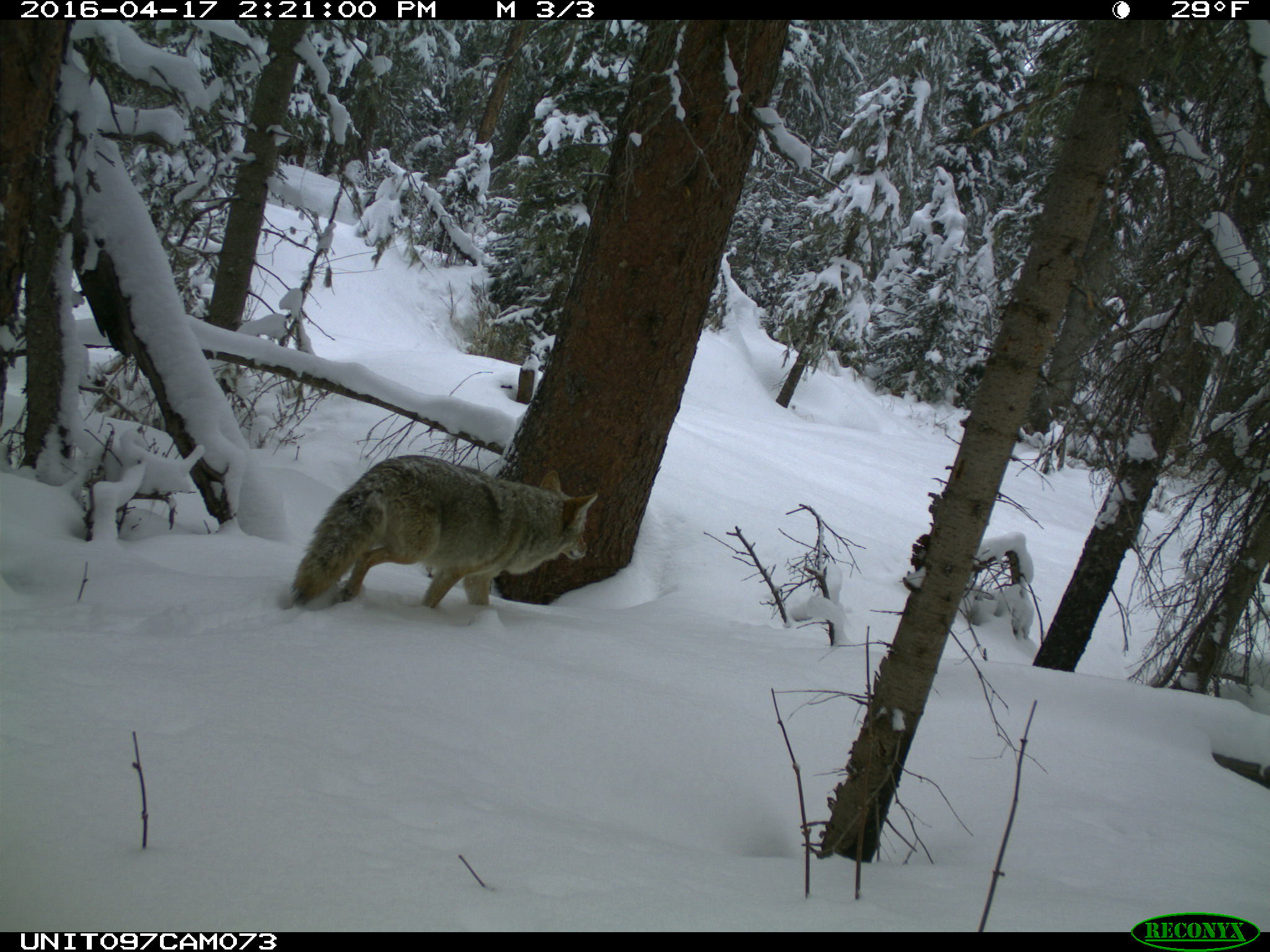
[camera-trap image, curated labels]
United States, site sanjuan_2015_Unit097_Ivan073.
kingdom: Animalia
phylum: Chordata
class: Mammalia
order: Carnivora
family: Canidae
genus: Canis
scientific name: Canis latrans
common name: coyote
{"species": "Canis latrans (coyote)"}